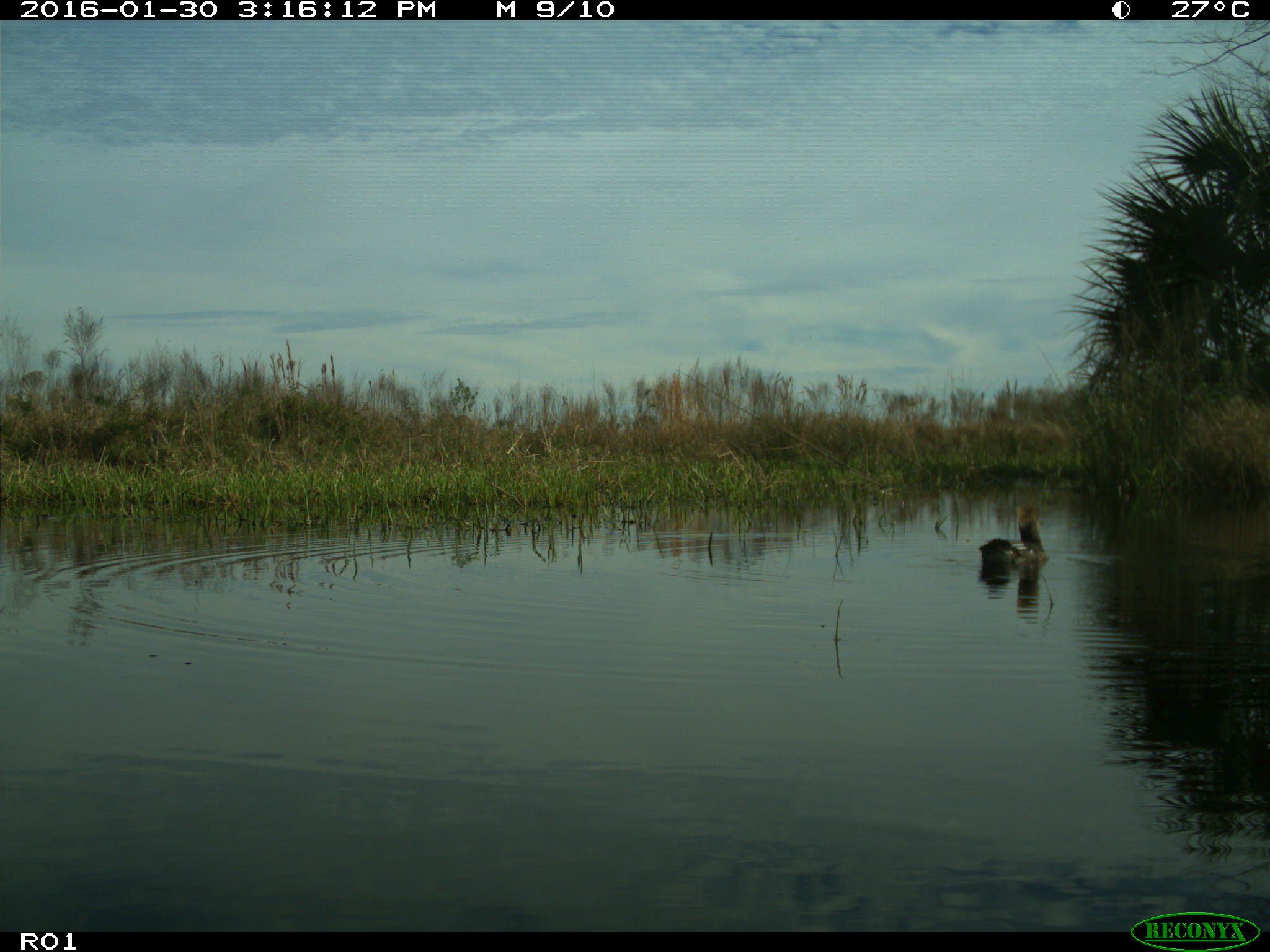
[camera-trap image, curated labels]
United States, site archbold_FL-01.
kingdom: Animalia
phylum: Chordata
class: Aves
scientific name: Aves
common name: birds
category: unidentified bird